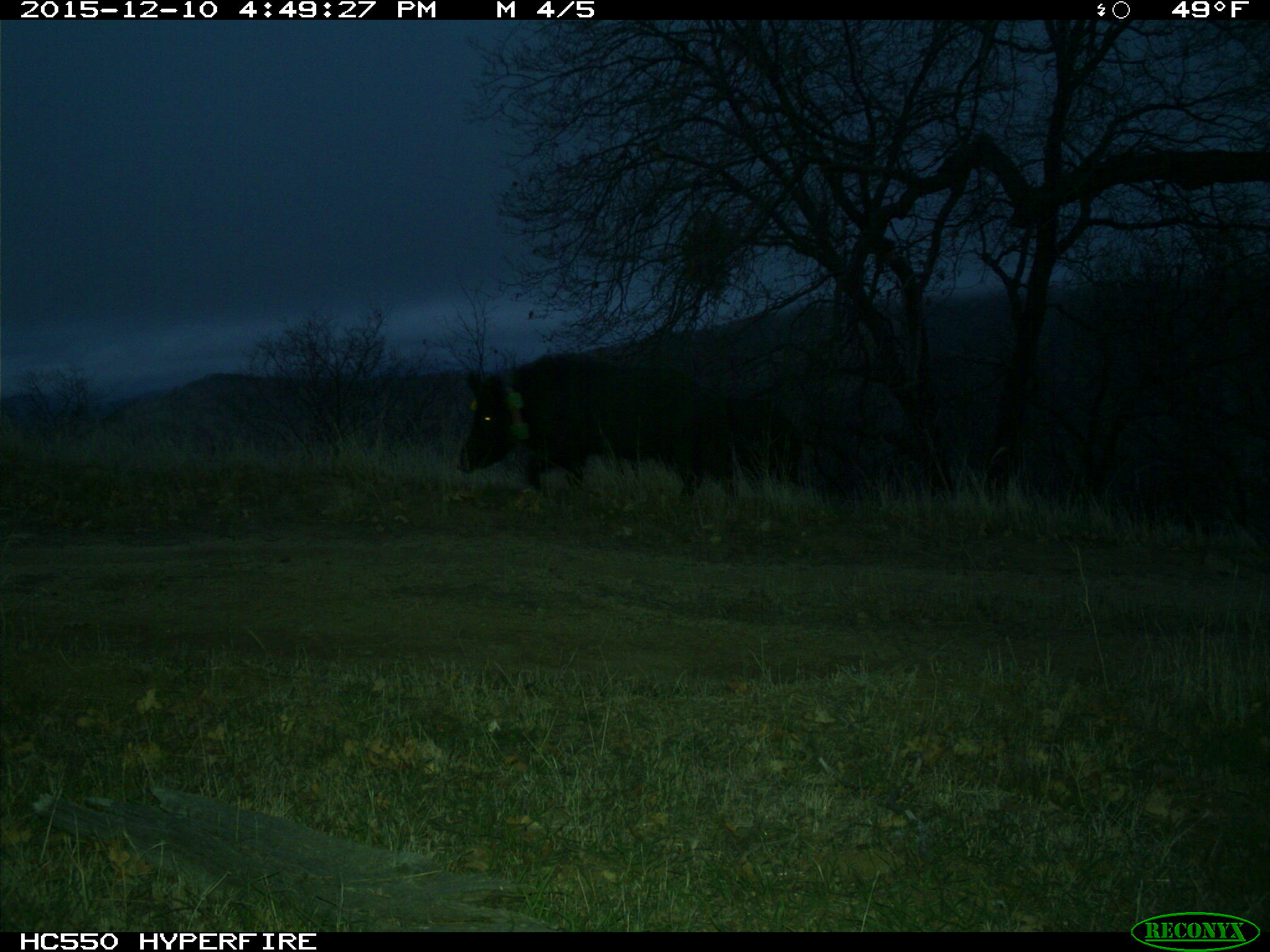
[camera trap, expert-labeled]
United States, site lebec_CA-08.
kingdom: Animalia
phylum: Chordata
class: Mammalia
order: Artiodactyla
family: Suidae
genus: Sus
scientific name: Sus scrofa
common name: wild boar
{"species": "Sus scrofa (wild boar)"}